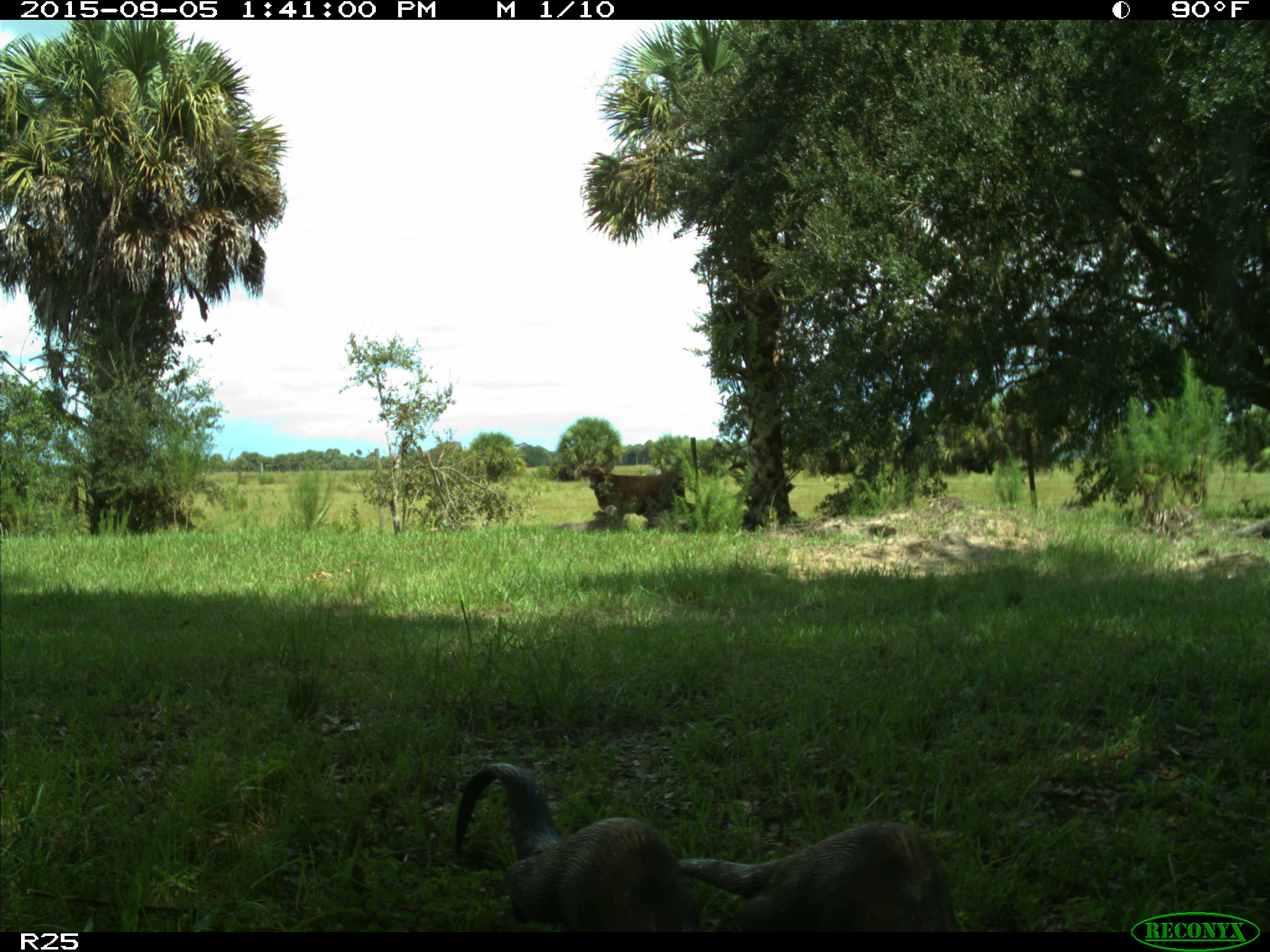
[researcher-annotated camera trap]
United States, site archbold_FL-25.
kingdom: Animalia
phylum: Chordata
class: Mammalia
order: Artiodactyla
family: Bovidae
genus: Bos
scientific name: Bos taurus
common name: domestic cow